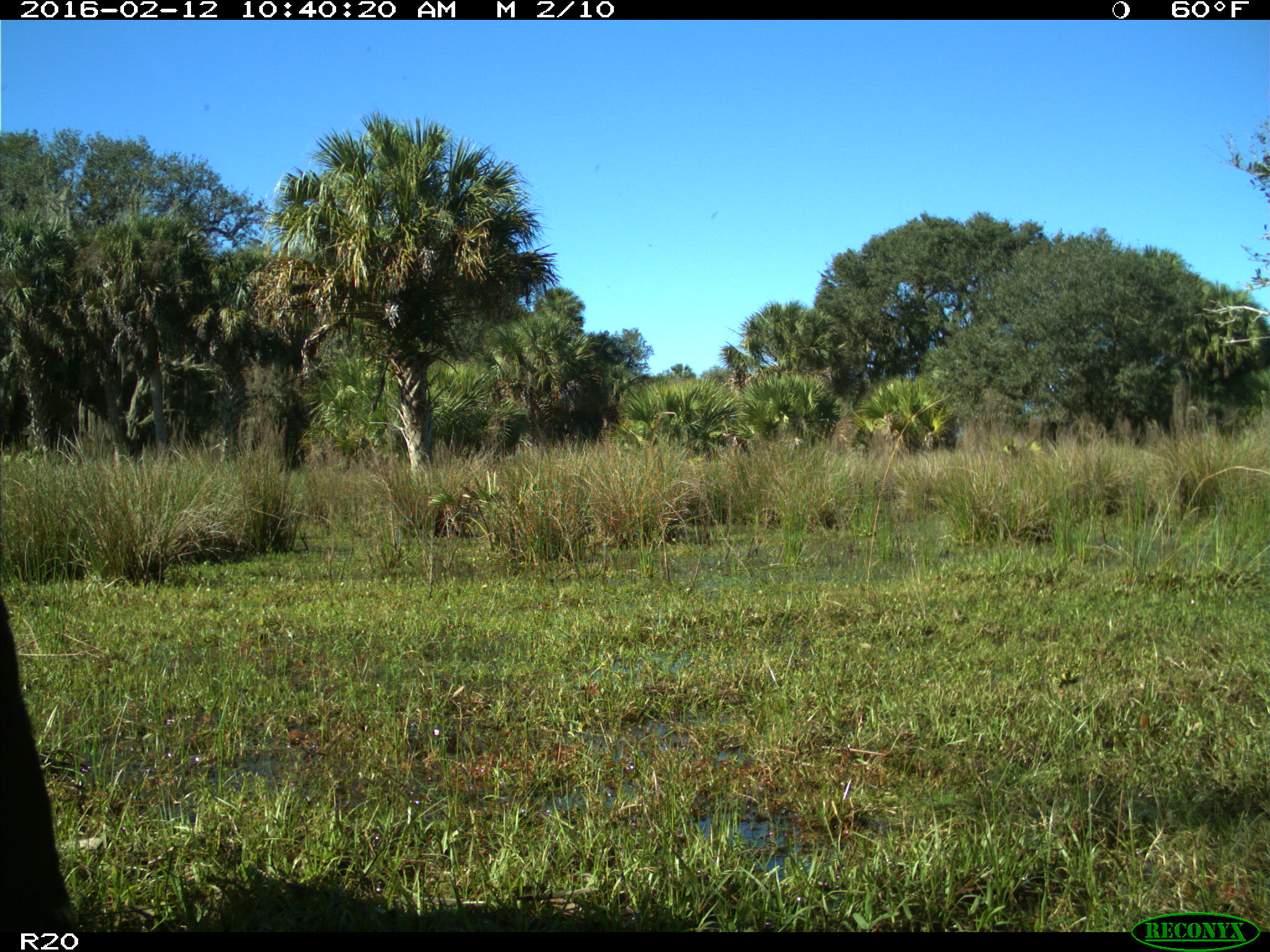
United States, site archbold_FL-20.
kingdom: Animalia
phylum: Chordata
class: Mammalia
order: Artiodactyla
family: Bovidae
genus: Bos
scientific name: Bos taurus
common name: domestic cow